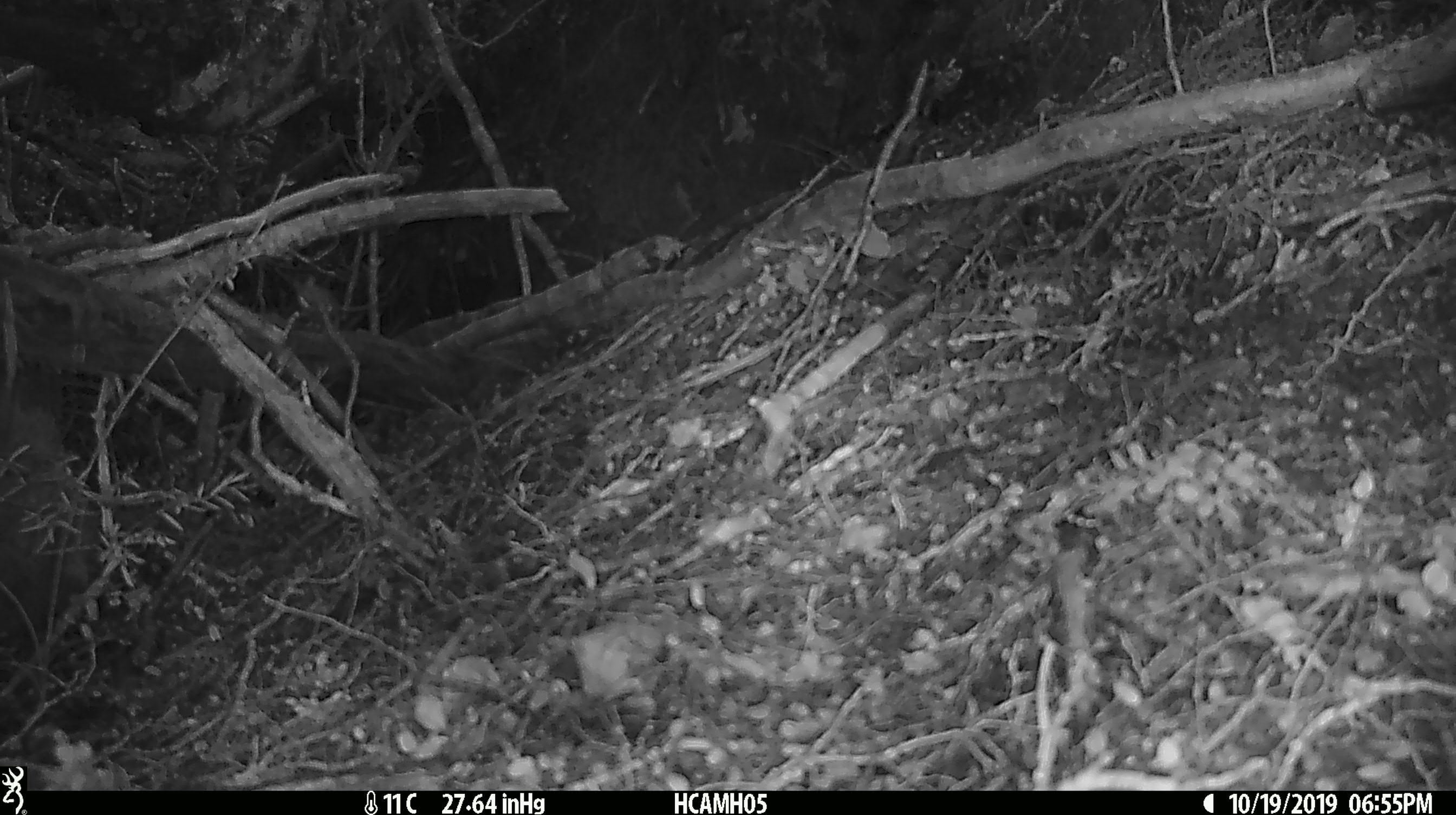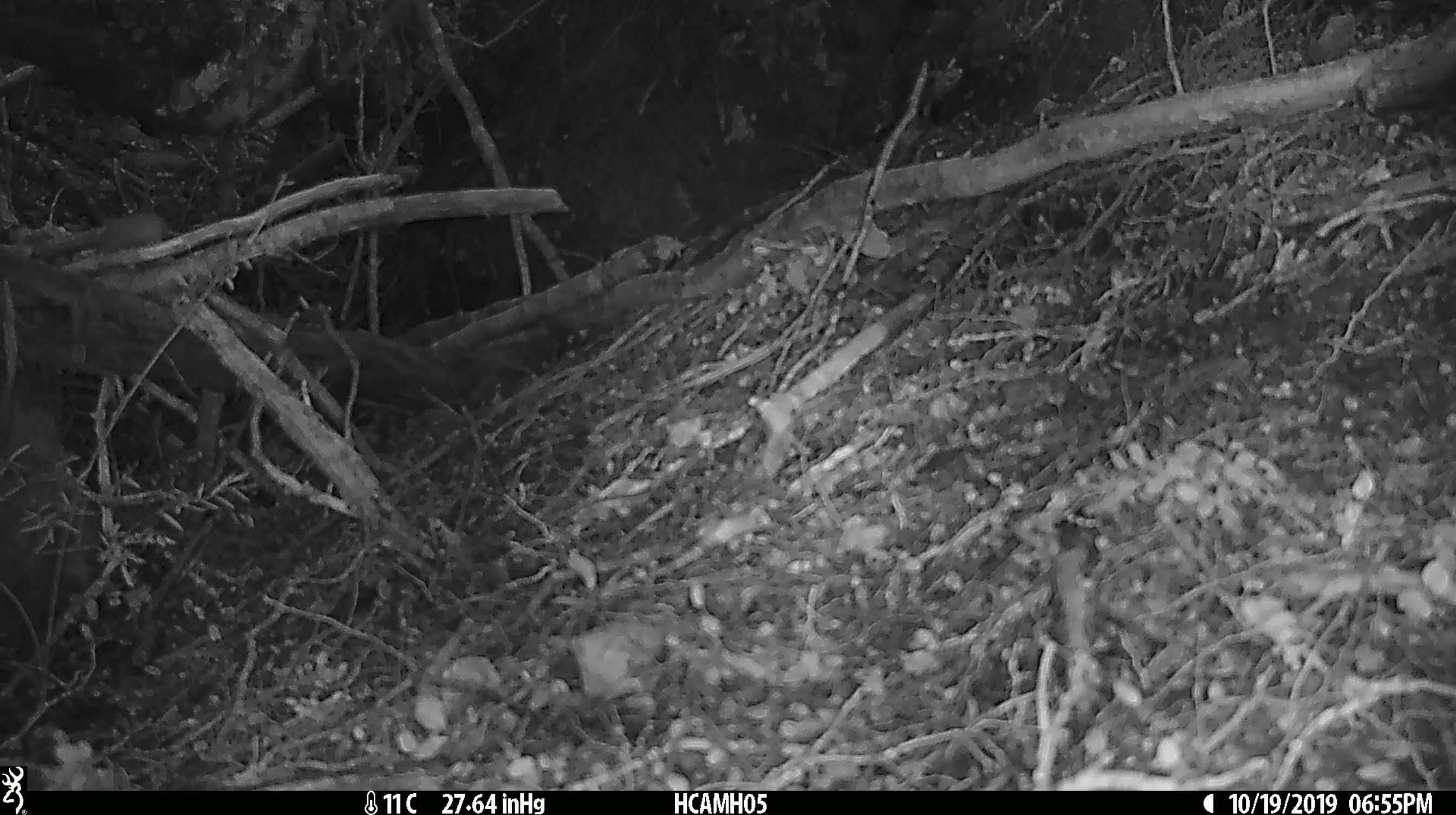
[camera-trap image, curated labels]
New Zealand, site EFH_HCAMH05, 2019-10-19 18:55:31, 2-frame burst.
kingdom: Animalia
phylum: Chordata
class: Mammalia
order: Rodentia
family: Muridae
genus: Mus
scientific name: Mus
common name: mouse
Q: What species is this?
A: Mouse (Mus).